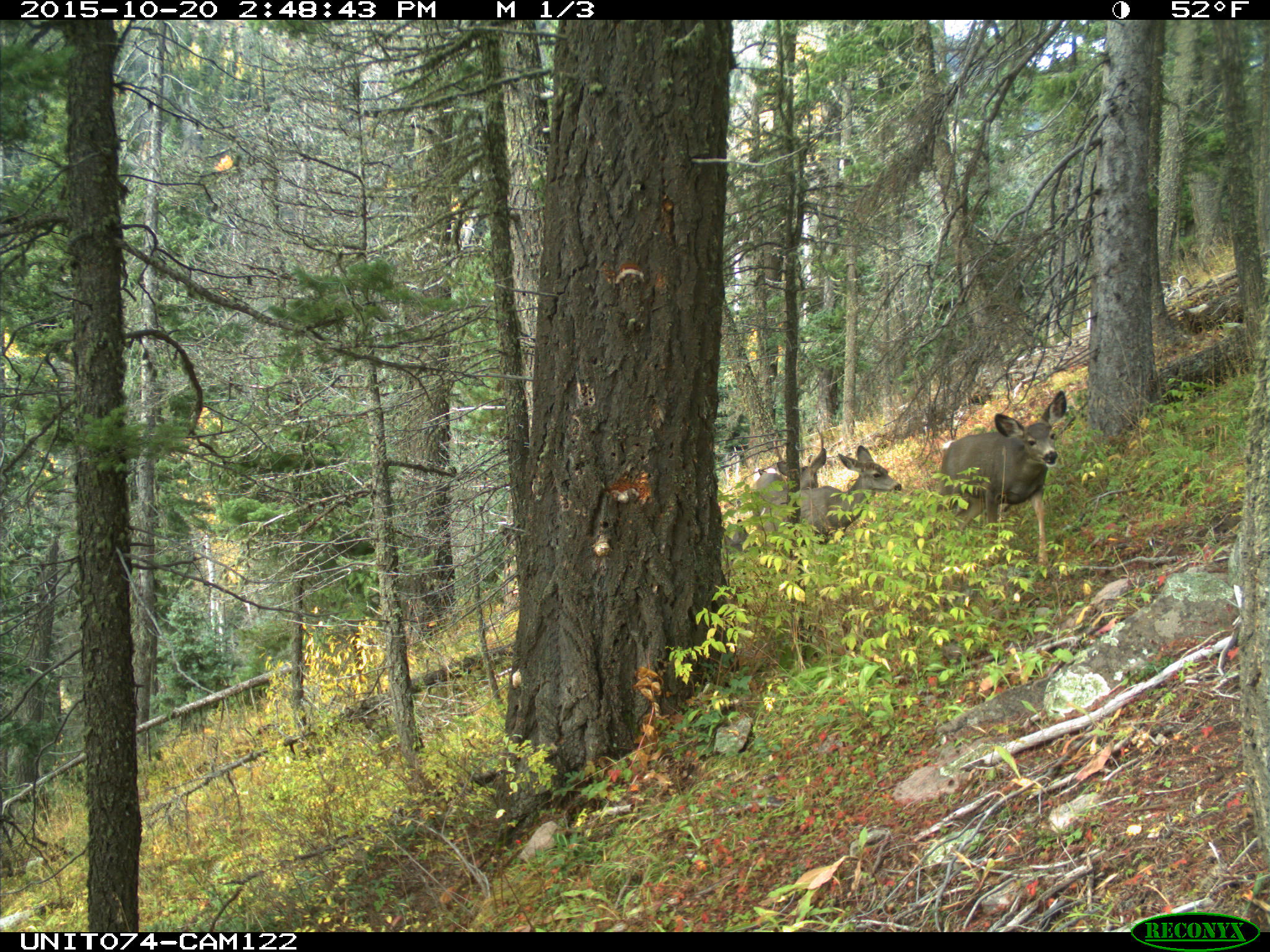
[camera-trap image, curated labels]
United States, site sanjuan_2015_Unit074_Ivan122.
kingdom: Animalia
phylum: Chordata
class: Mammalia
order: Artiodactyla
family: Cervidae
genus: Odocoileus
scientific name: Odocoileus hemionus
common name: mule deer